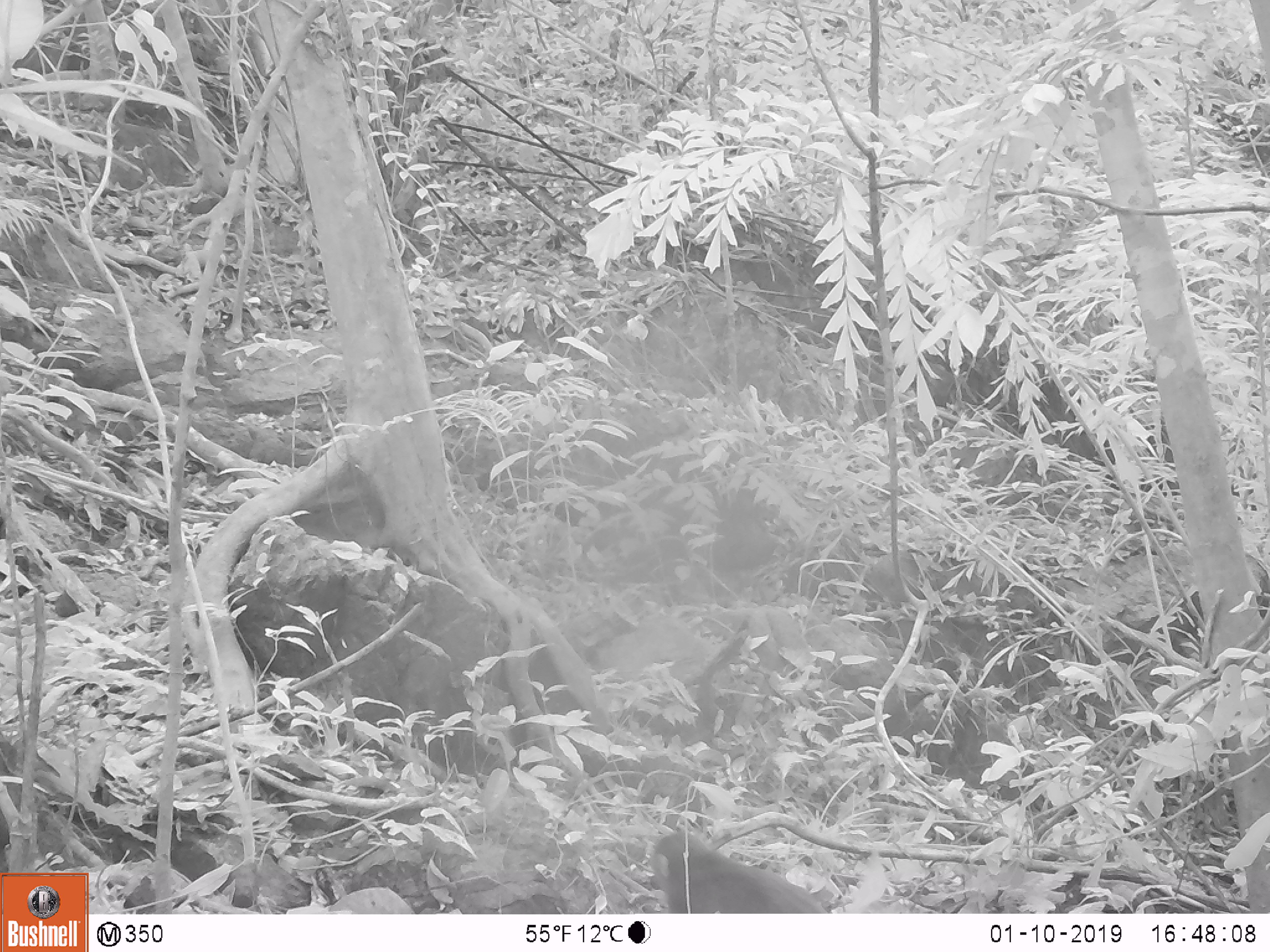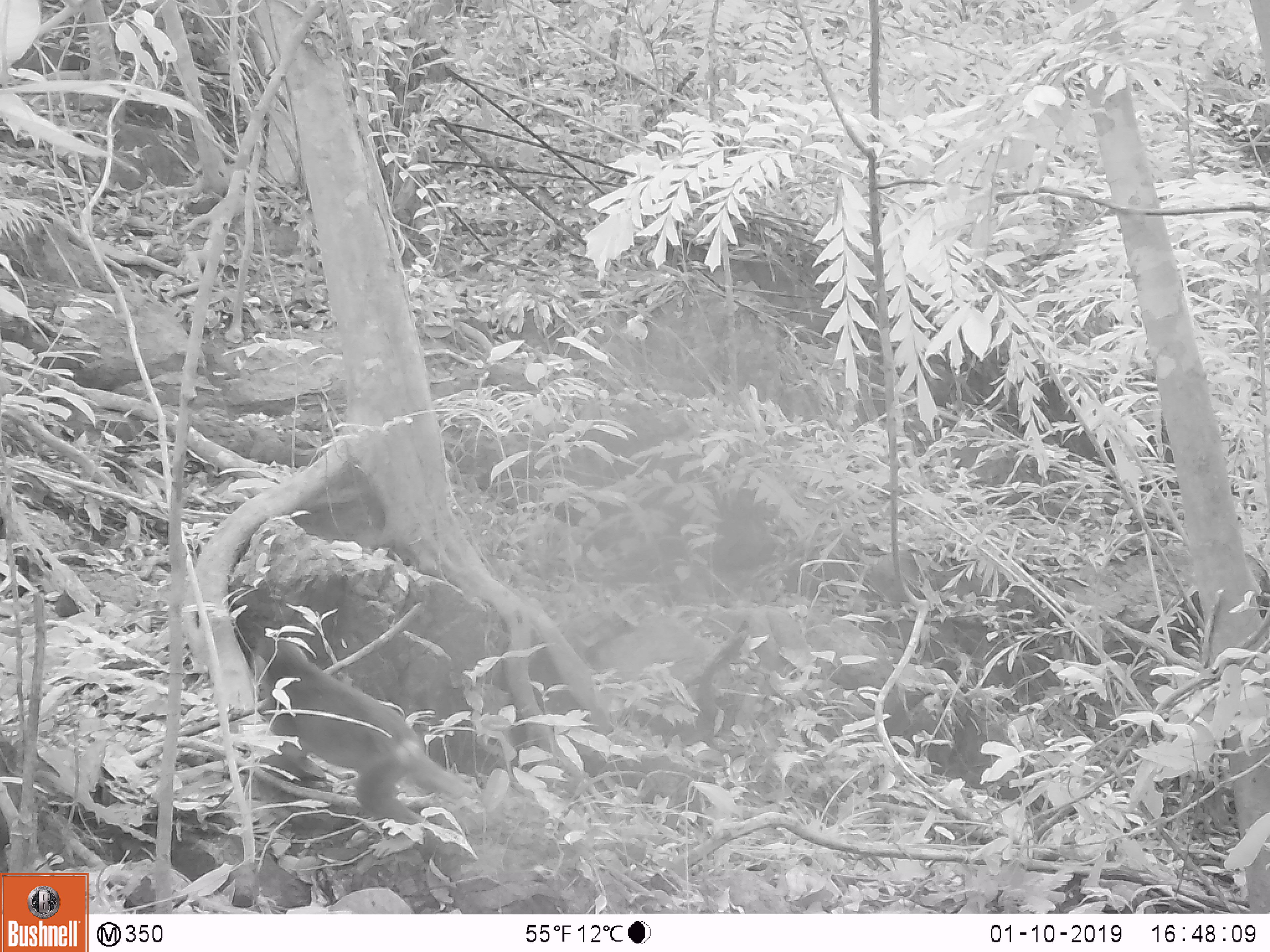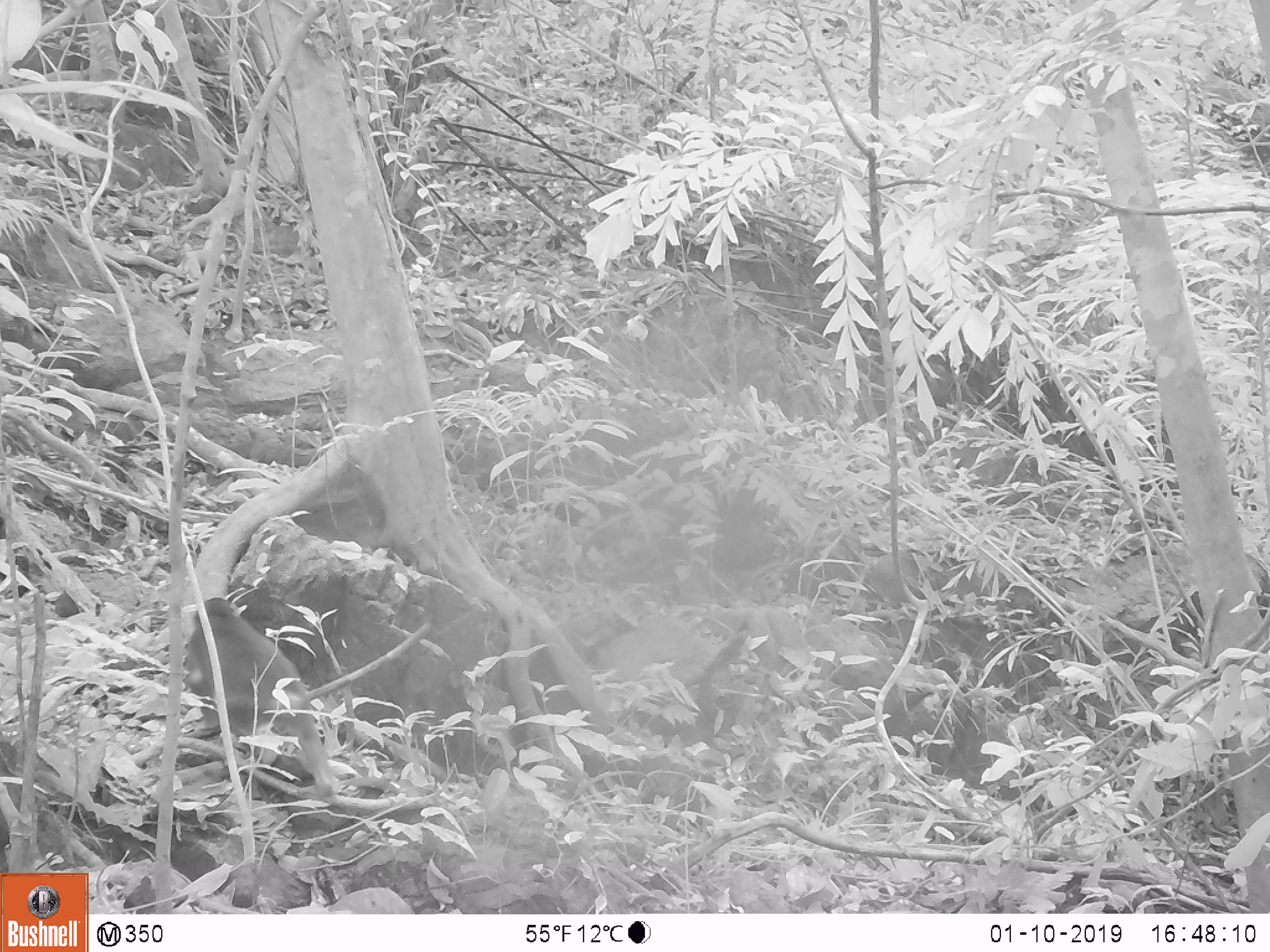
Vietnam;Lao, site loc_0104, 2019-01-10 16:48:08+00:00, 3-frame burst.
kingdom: Animalia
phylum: Chordata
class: Mammalia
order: Primates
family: Cercopithecidae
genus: Macaca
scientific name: Macaca arctoides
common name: stump-tailed macaque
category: stump tailed macaque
Stump tailed macaque (stump-tailed macaque) (Macaca arctoides). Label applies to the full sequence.